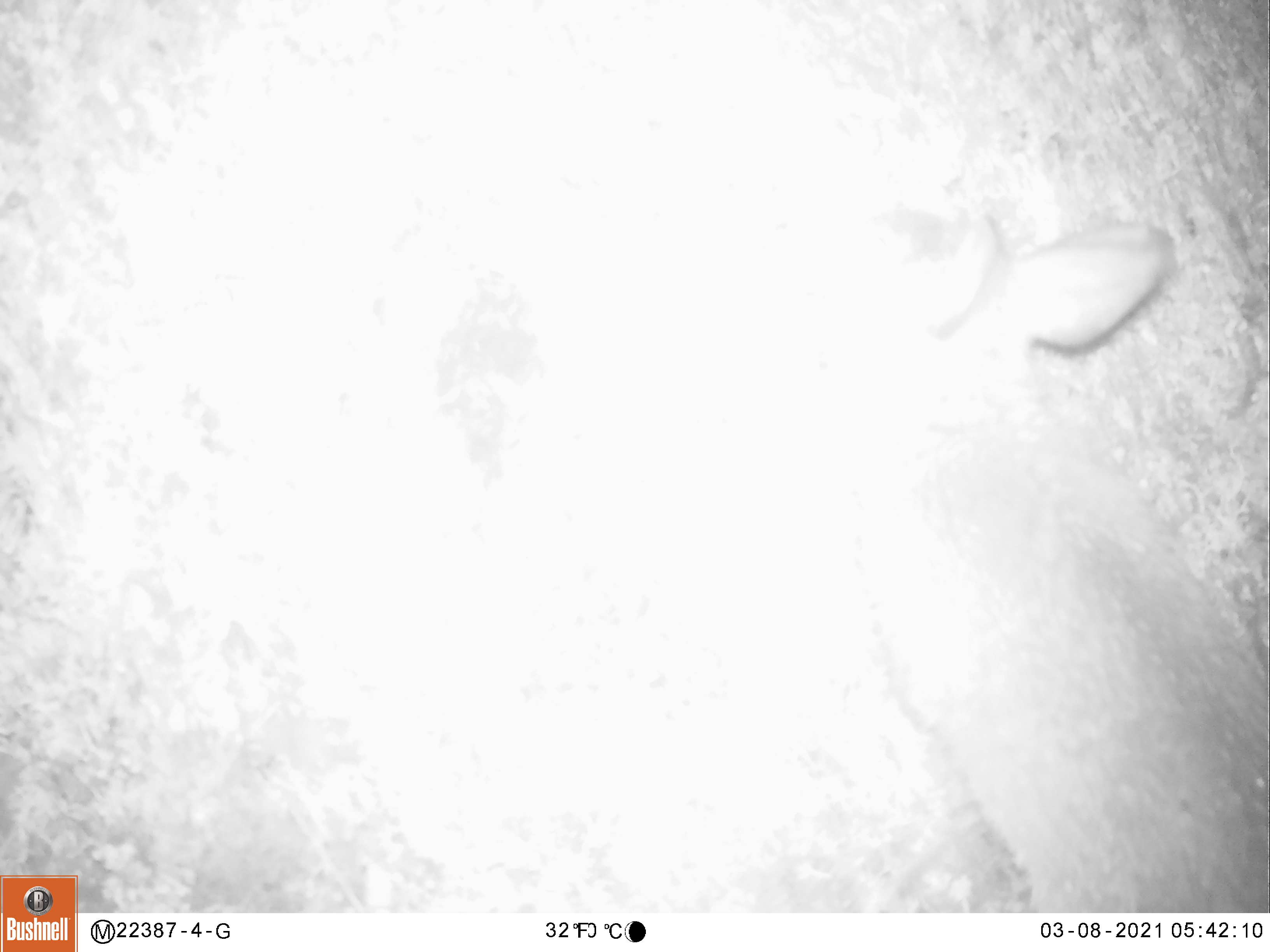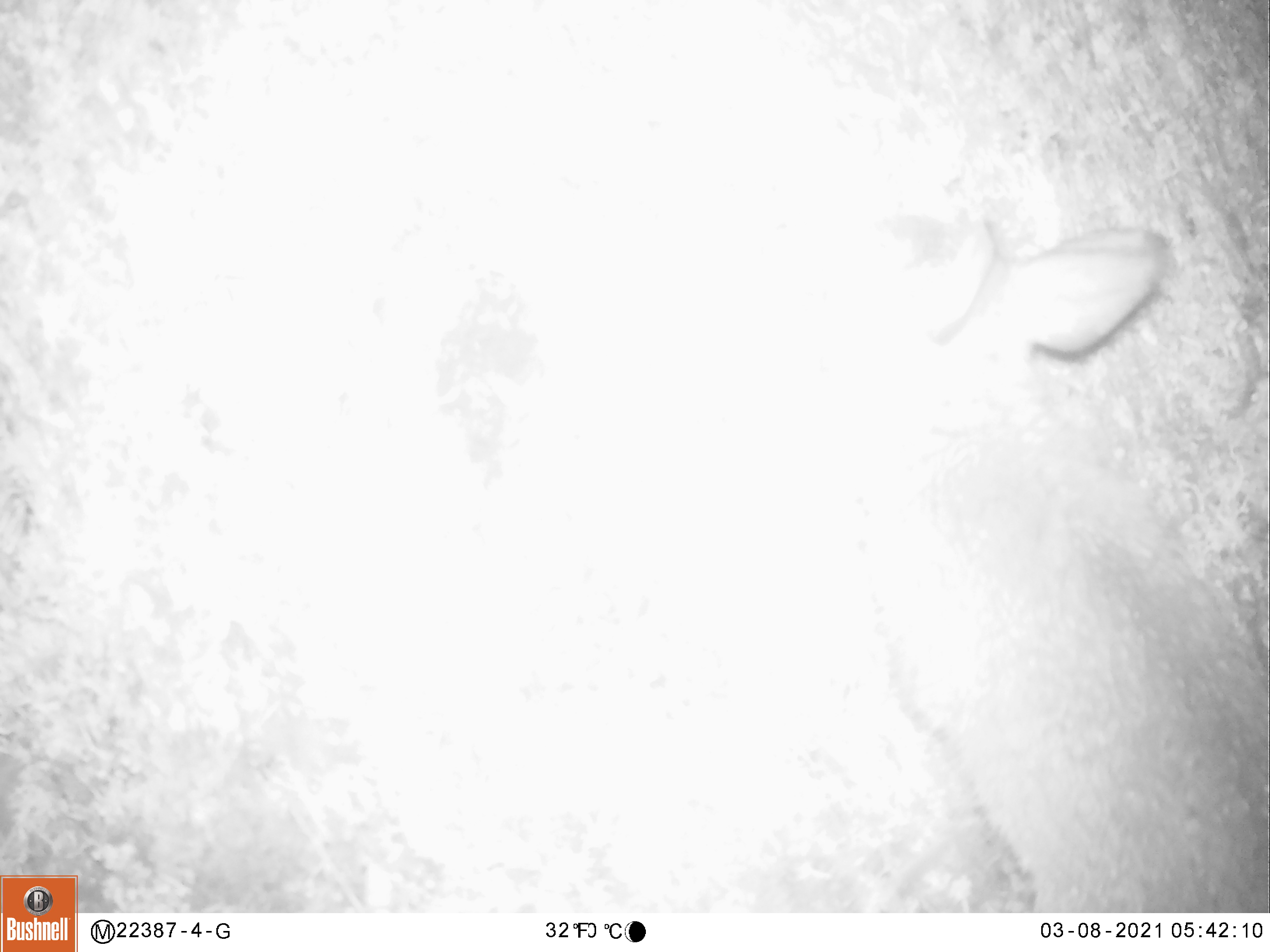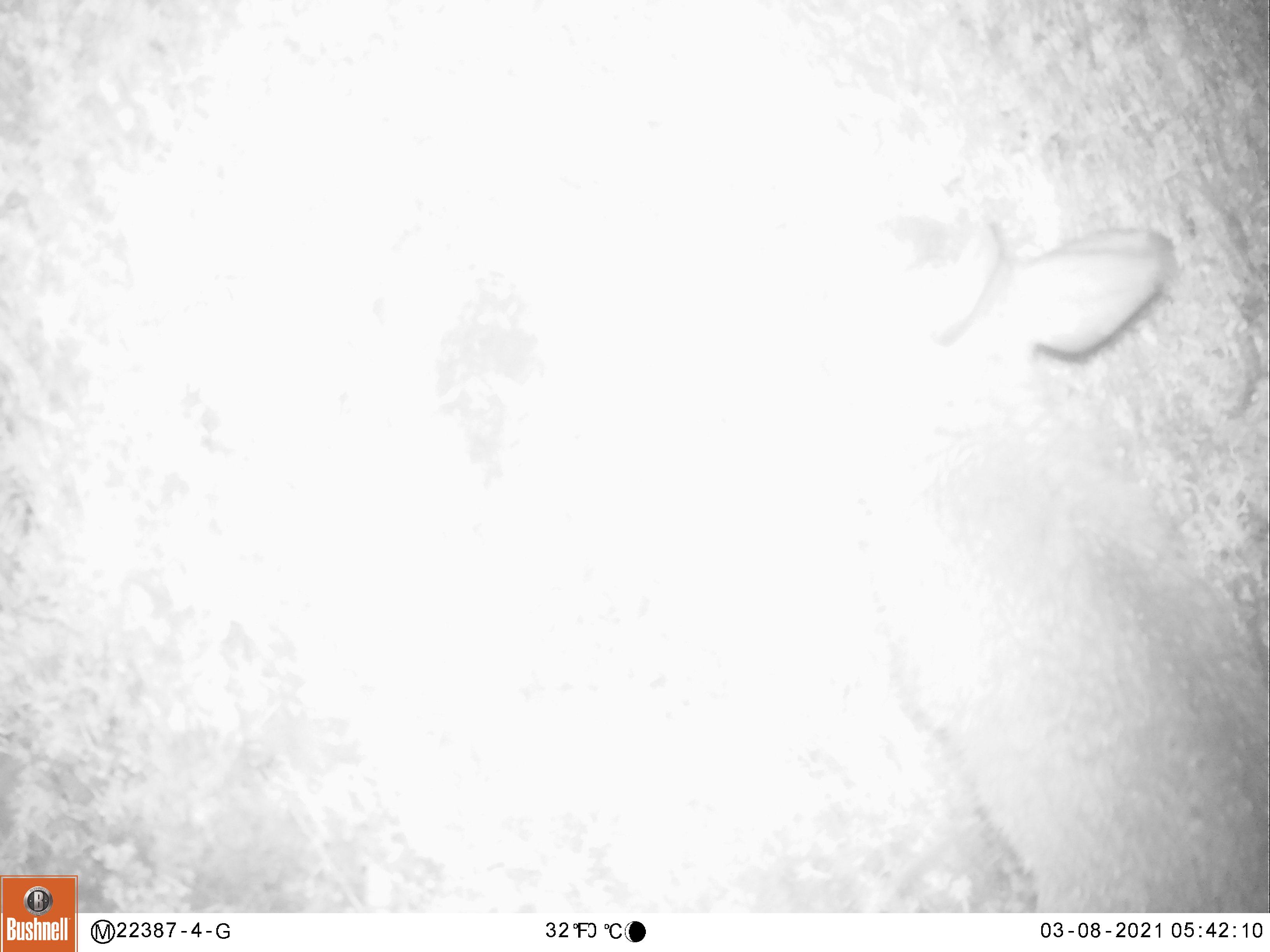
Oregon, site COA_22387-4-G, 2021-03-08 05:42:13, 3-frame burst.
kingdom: Animalia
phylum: Chordata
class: Mammalia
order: Lagomorpha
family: Leporidae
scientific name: Leporidae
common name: hares and rabbits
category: leporidae family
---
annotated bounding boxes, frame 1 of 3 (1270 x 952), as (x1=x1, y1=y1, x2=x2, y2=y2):
leporidae family: (x1=838, y1=195, x2=1264, y2=906)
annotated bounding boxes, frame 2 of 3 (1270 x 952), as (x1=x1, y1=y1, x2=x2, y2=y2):
leporidae family: (x1=819, y1=205, x2=1264, y2=907)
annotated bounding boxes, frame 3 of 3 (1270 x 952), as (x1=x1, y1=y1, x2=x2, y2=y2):
leporidae family: (x1=833, y1=195, x2=1264, y2=906)